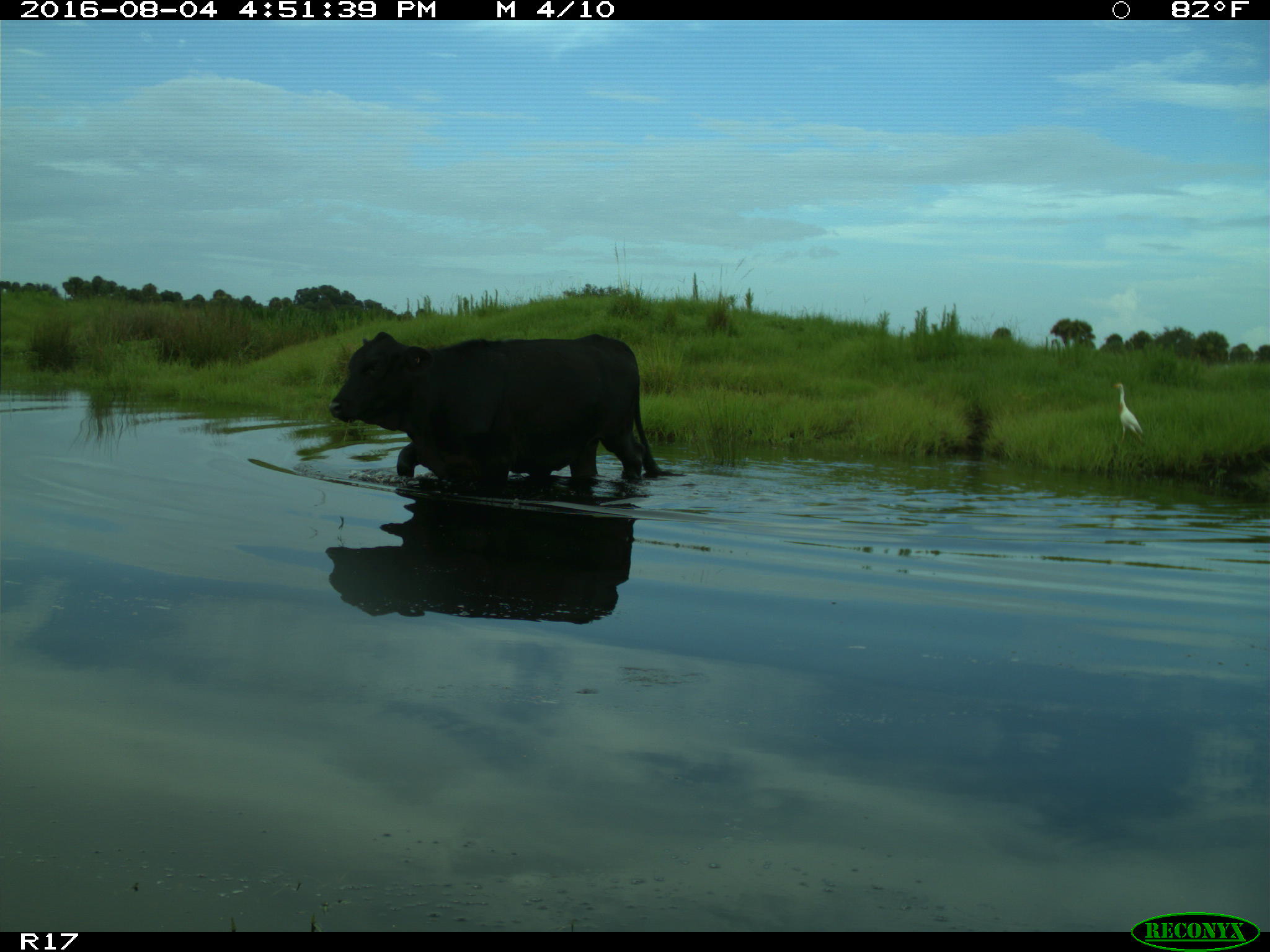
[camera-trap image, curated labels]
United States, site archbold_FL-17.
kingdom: Animalia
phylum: Chordata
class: Mammalia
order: Artiodactyla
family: Bovidae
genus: Bos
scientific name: Bos taurus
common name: domestic cow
Bos taurus (domestic cow).